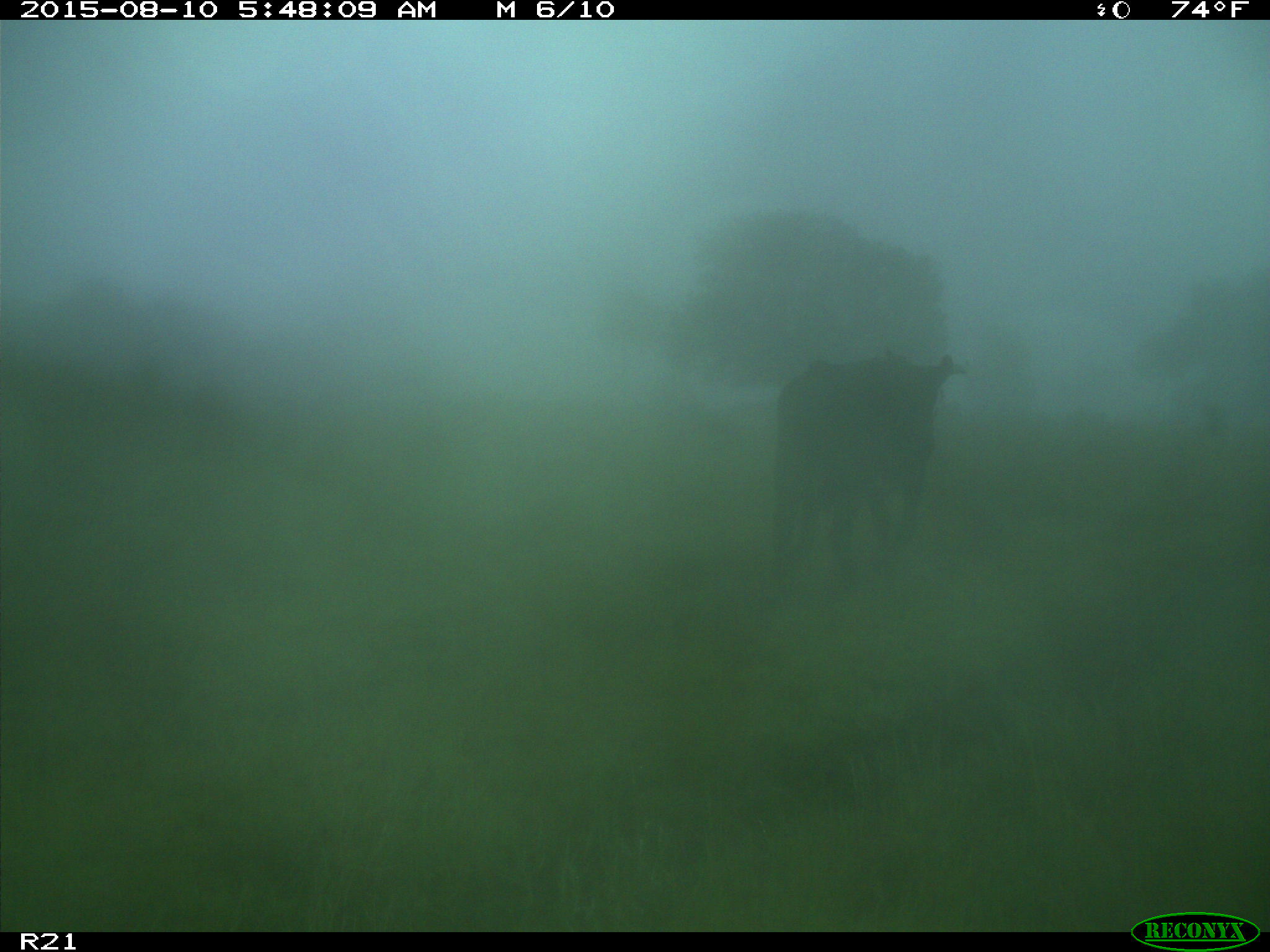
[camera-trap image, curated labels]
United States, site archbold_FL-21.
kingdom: Animalia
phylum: Chordata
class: Mammalia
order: Artiodactyla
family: Bovidae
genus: Bos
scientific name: Bos taurus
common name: domestic cow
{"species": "Bos taurus (domestic cow)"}